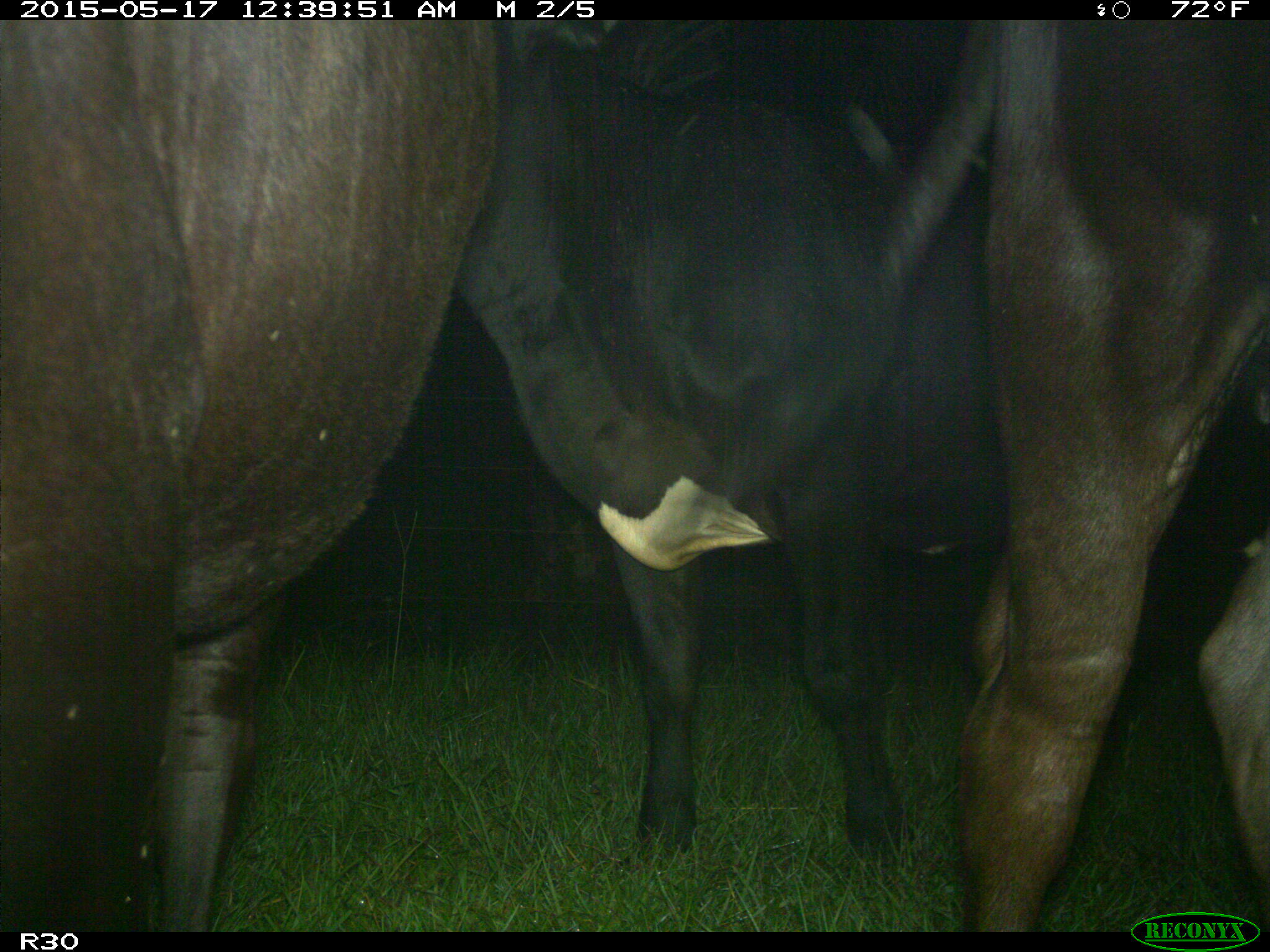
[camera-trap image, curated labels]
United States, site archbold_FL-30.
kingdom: Animalia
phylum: Chordata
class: Mammalia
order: Artiodactyla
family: Bovidae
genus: Bos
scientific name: Bos taurus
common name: domestic cow